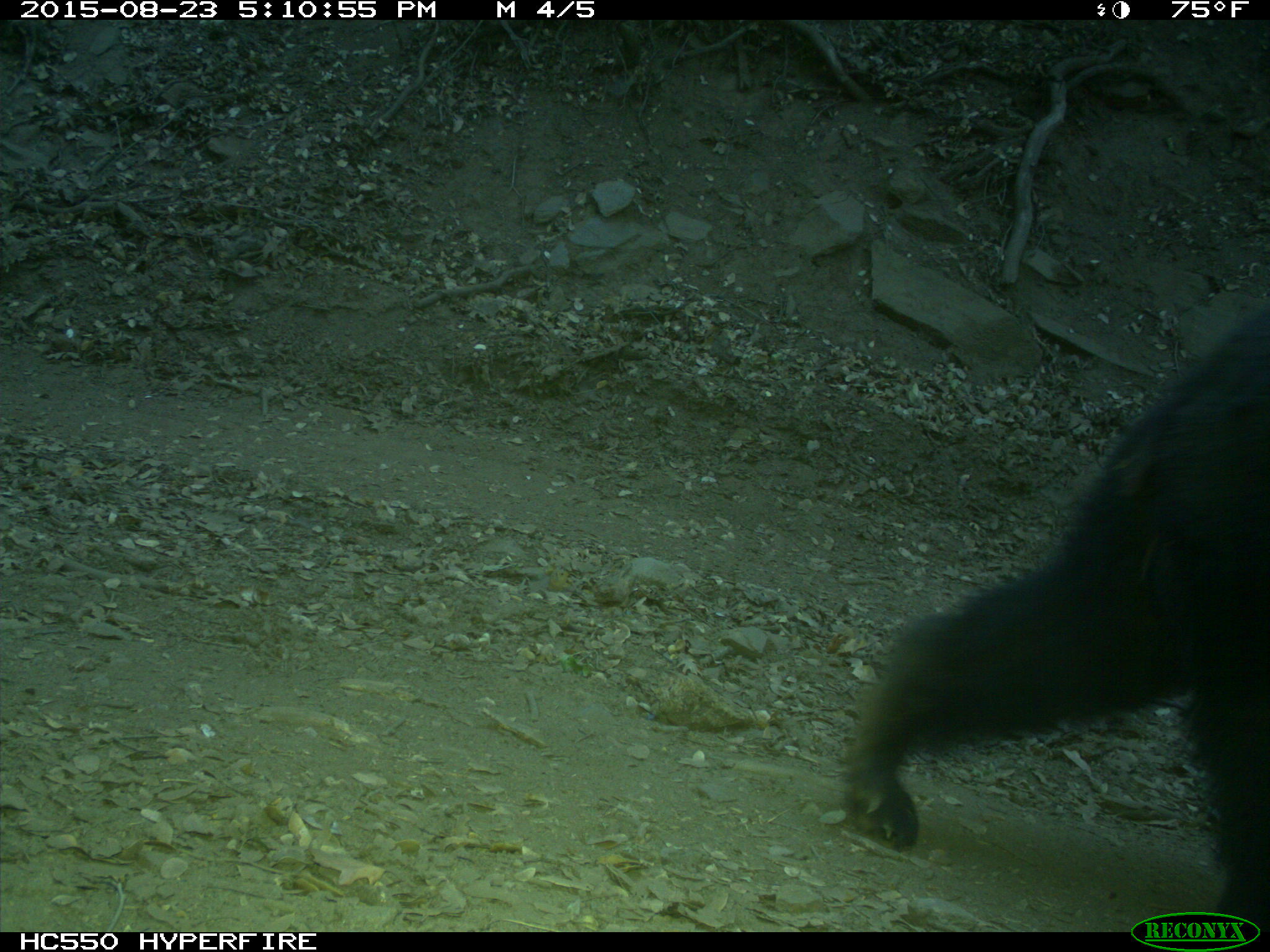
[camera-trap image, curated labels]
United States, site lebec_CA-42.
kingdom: Animalia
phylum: Chordata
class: Mammalia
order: Carnivora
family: Ursidae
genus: Ursus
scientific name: Ursus americanus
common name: american black bear